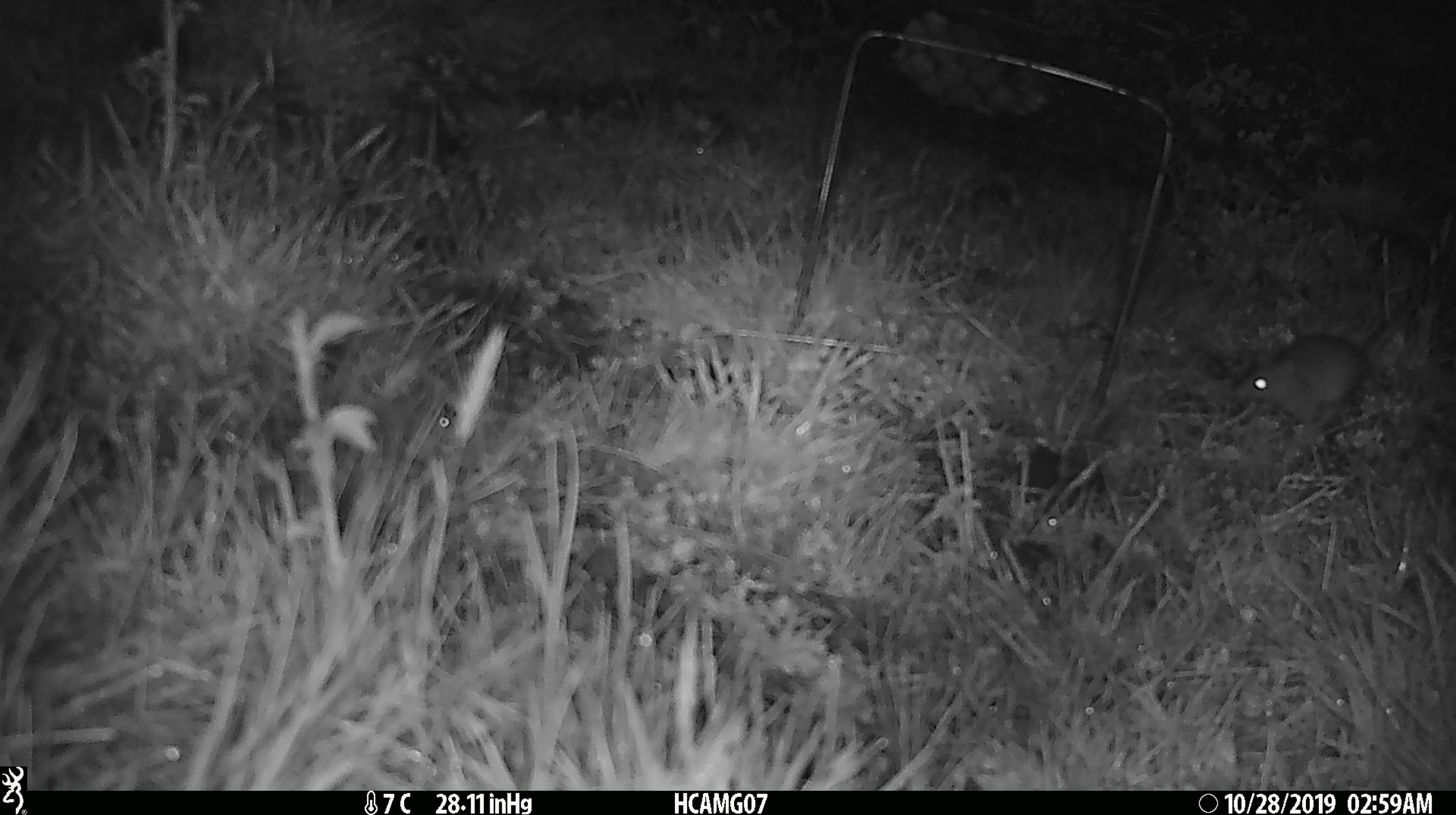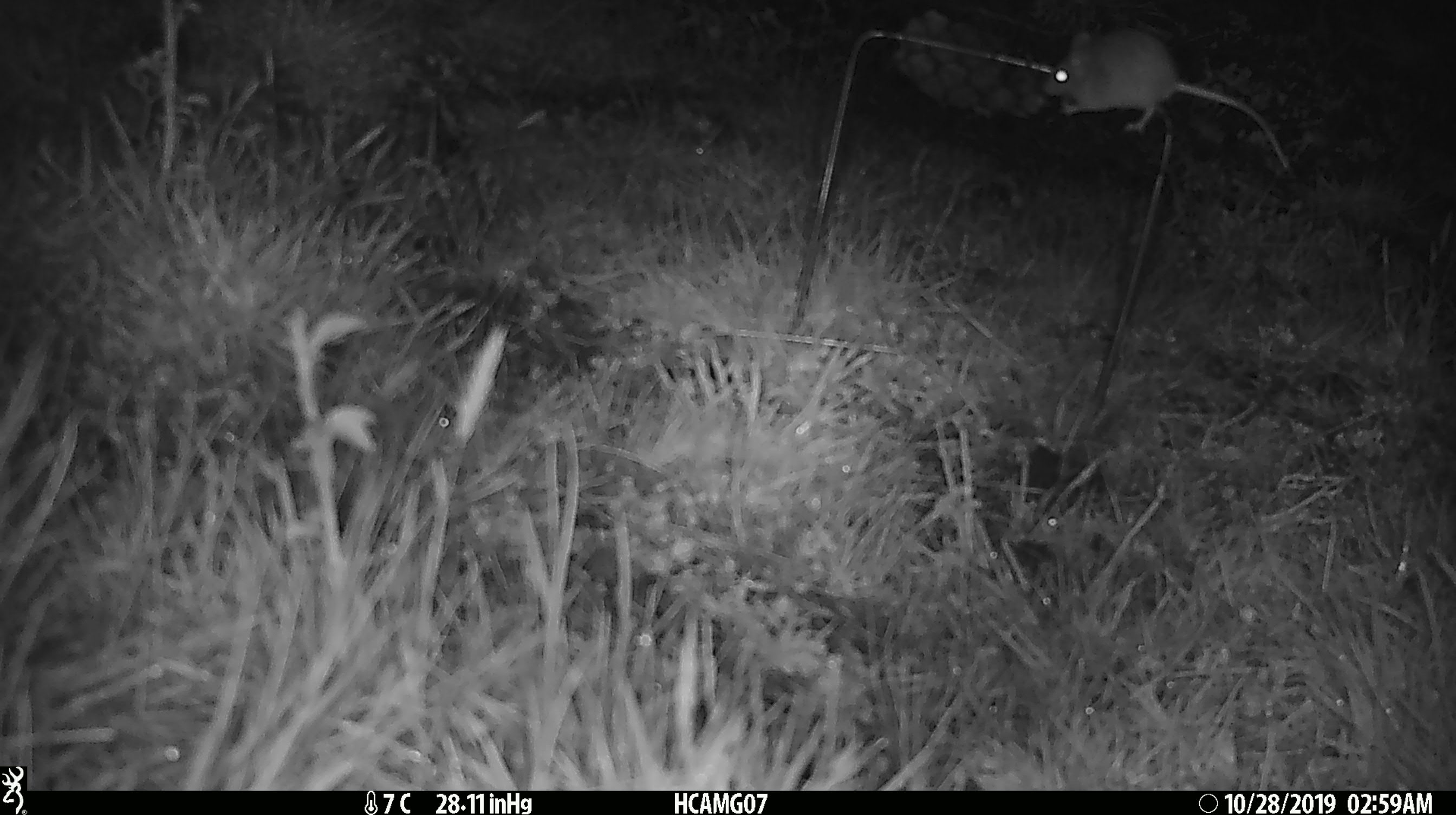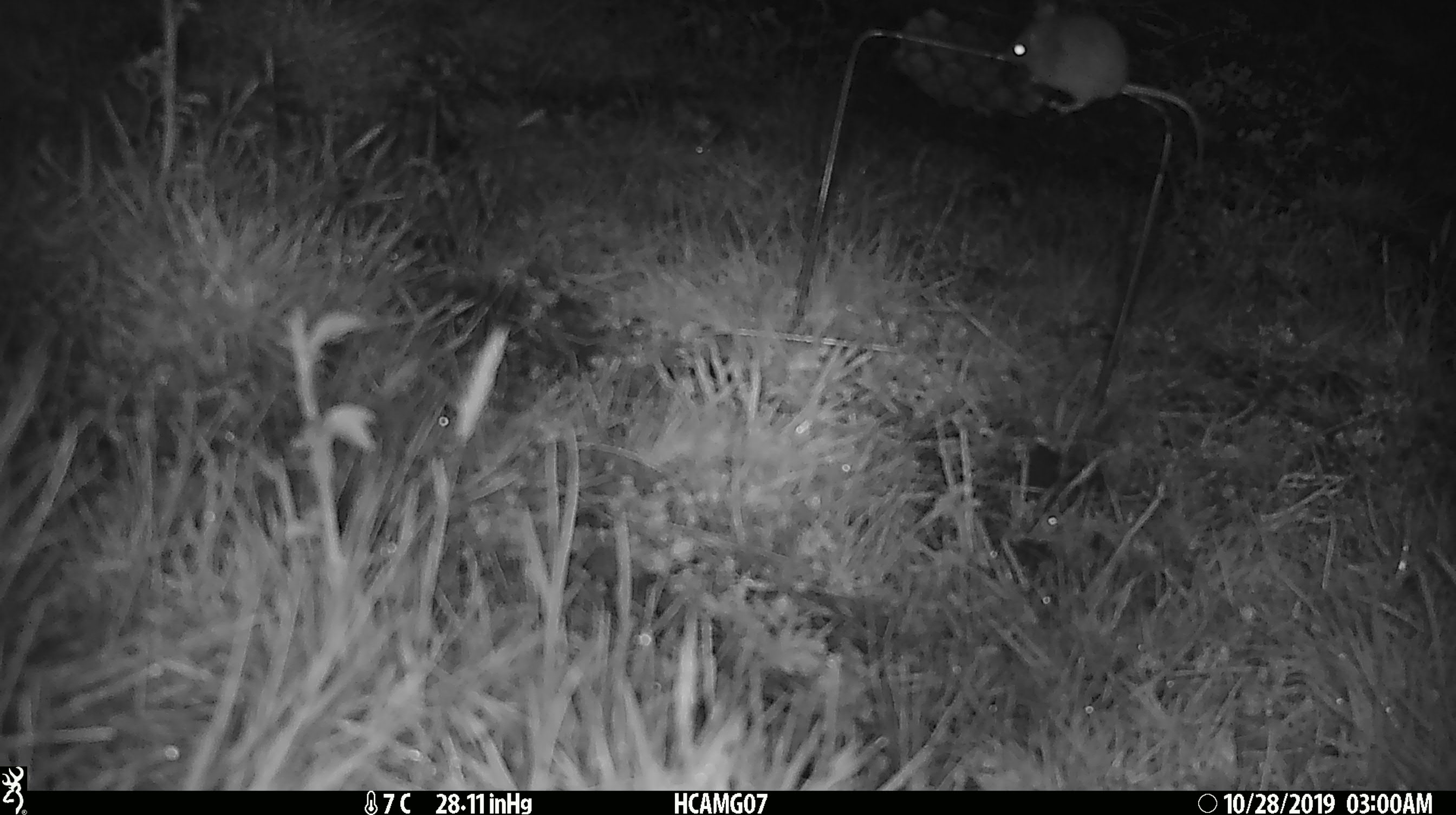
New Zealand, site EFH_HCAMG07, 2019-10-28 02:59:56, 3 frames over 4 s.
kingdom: Animalia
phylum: Chordata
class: Mammalia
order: Rodentia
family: Muridae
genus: Mus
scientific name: Mus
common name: mouse